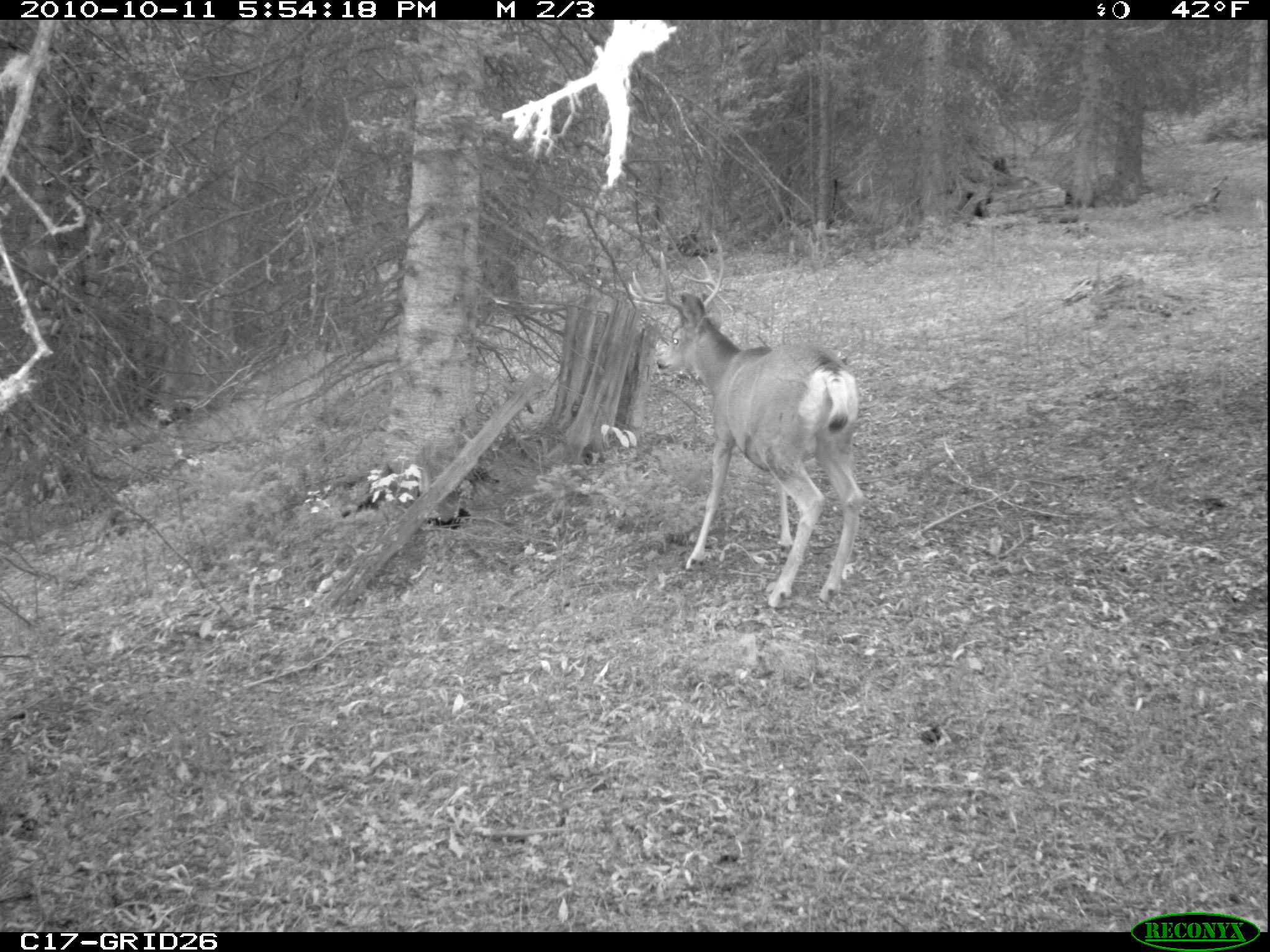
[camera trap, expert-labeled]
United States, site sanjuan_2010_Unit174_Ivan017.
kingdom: Animalia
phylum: Chordata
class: Mammalia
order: Artiodactyla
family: Cervidae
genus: Odocoileus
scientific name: Odocoileus hemionus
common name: mule deer